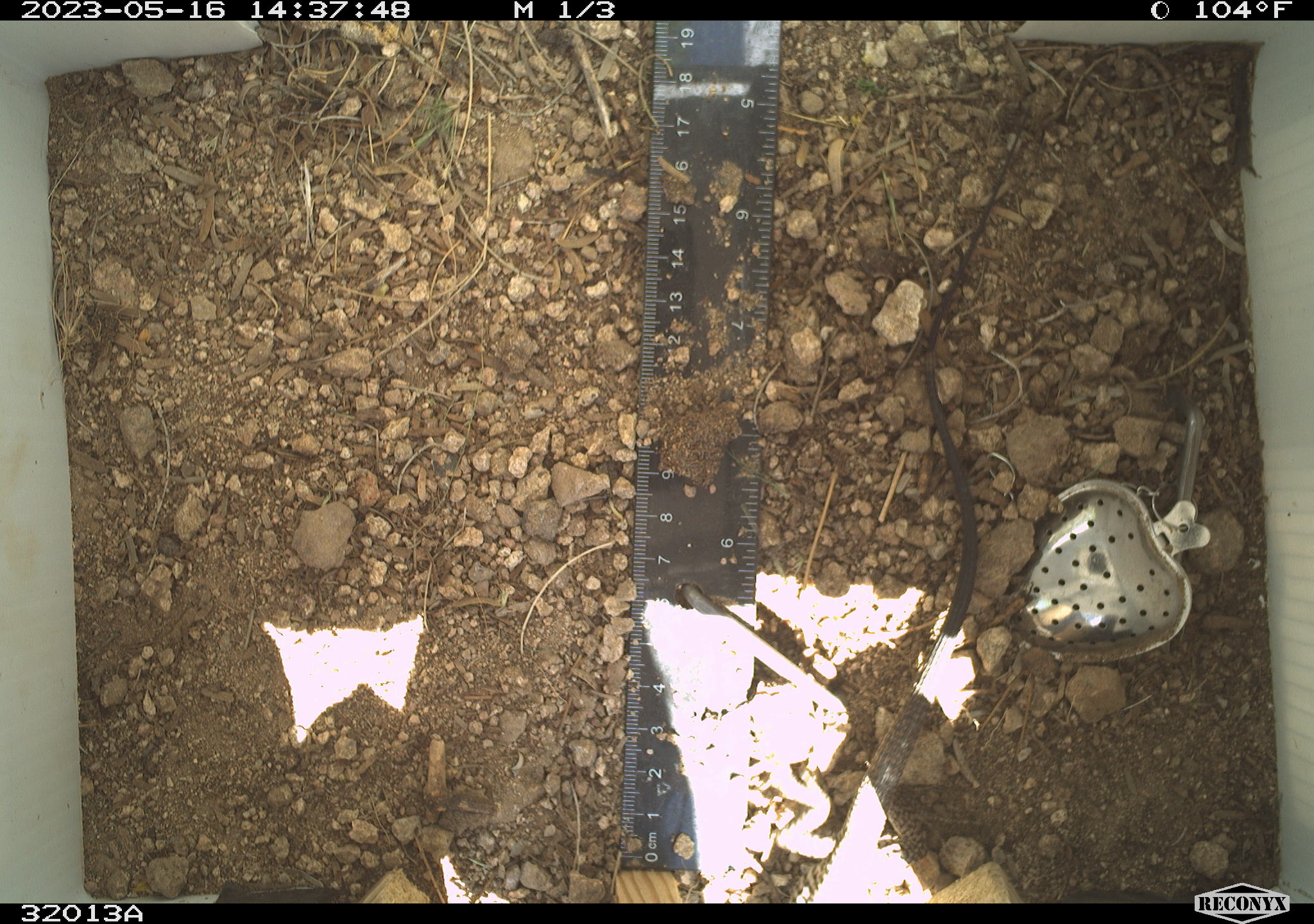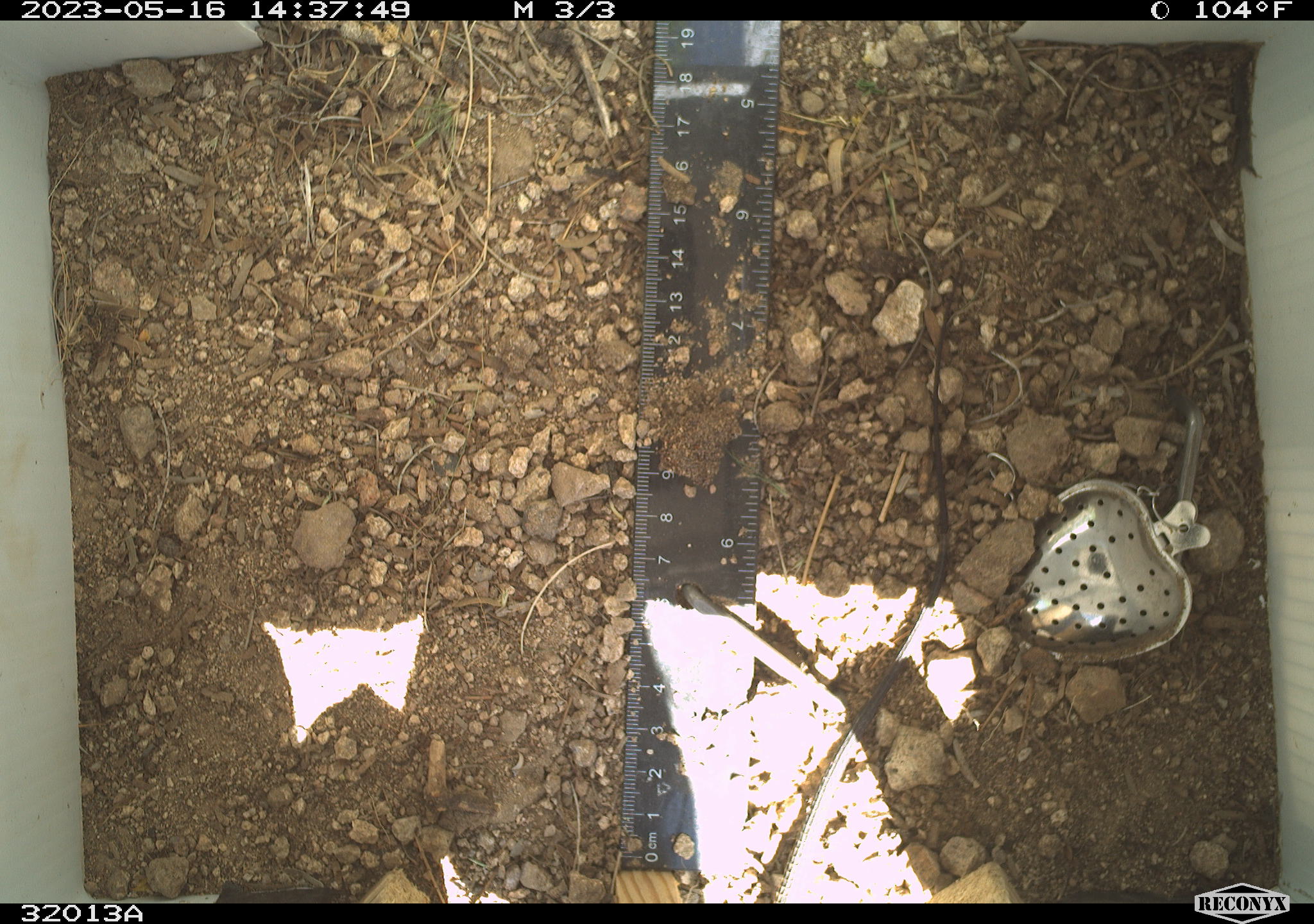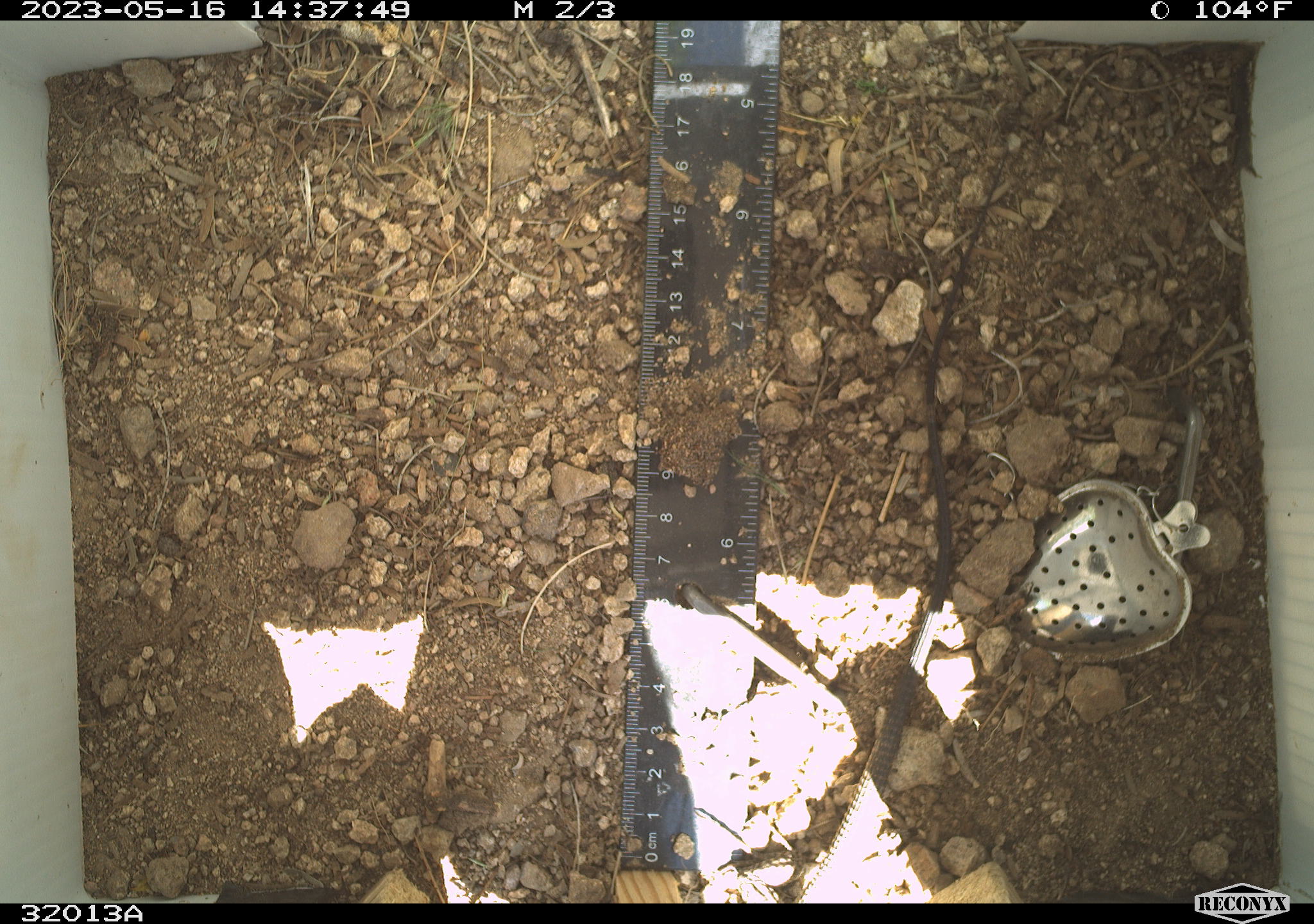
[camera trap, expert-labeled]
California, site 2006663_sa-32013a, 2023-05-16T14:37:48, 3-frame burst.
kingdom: Animalia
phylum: Chordata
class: Reptilia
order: Squamata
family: Teiidae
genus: Aspidoscelis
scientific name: Aspidoscelis tigris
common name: western whiptail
Western whiptail (Aspidoscelis tigris).